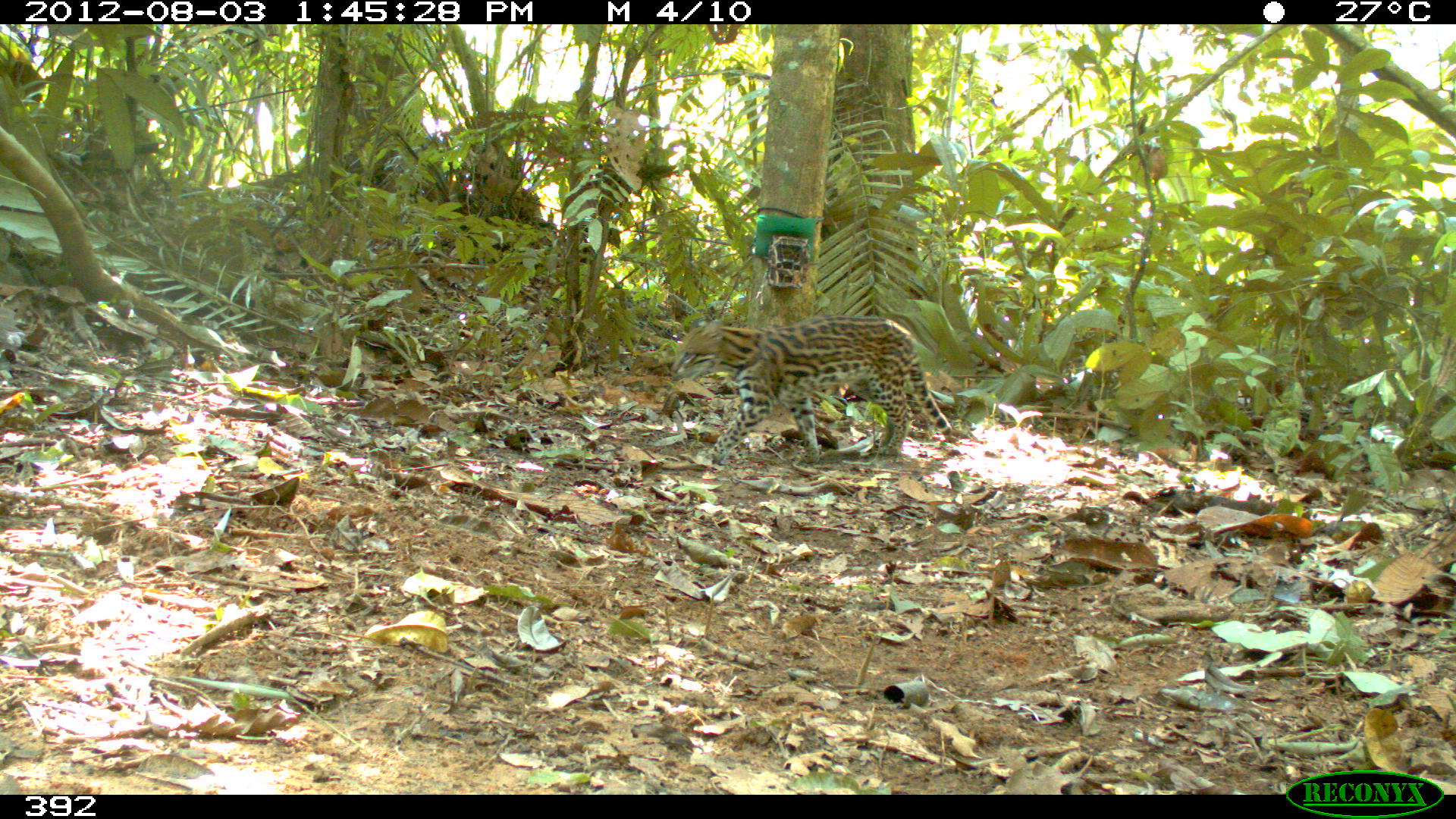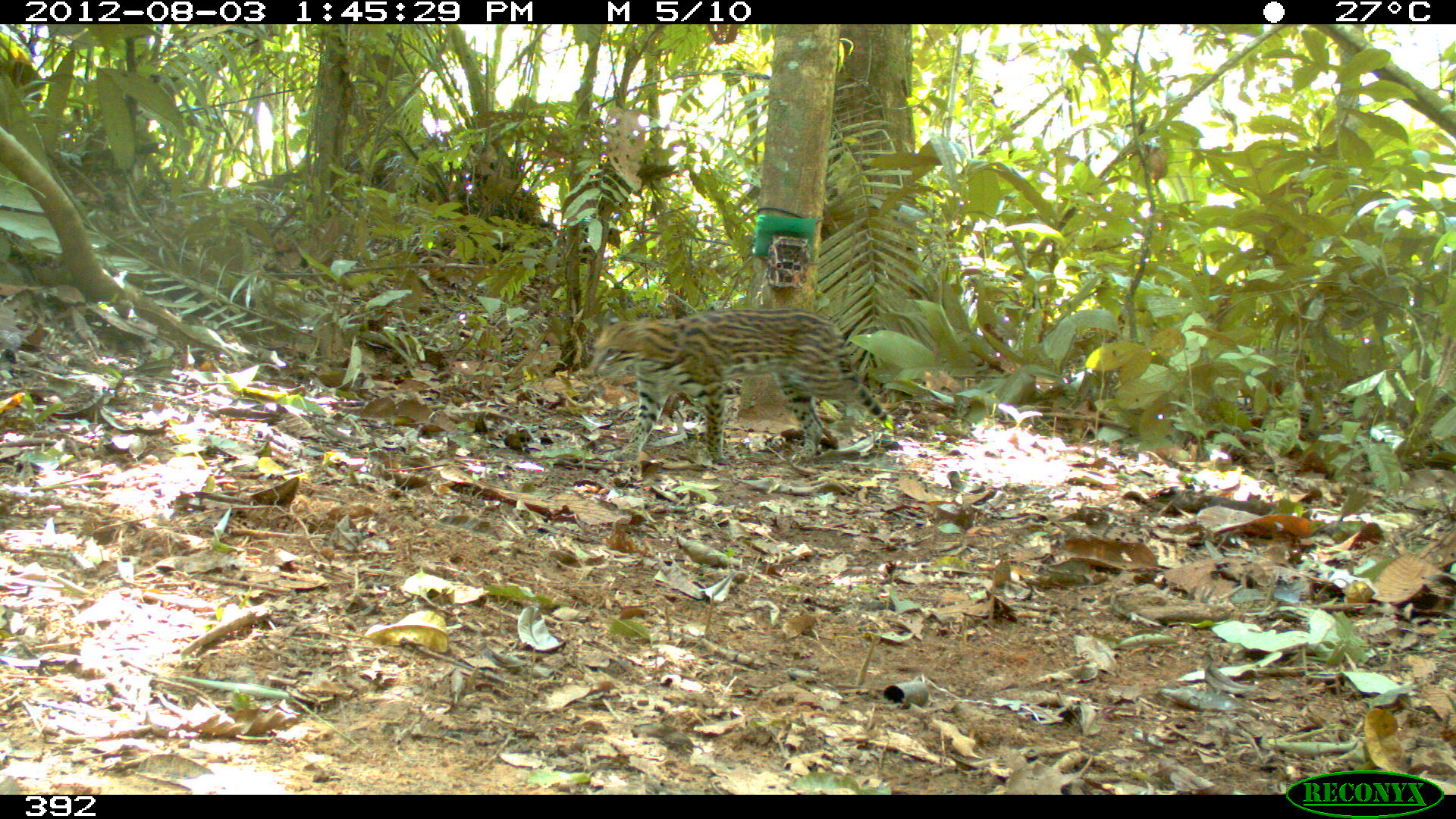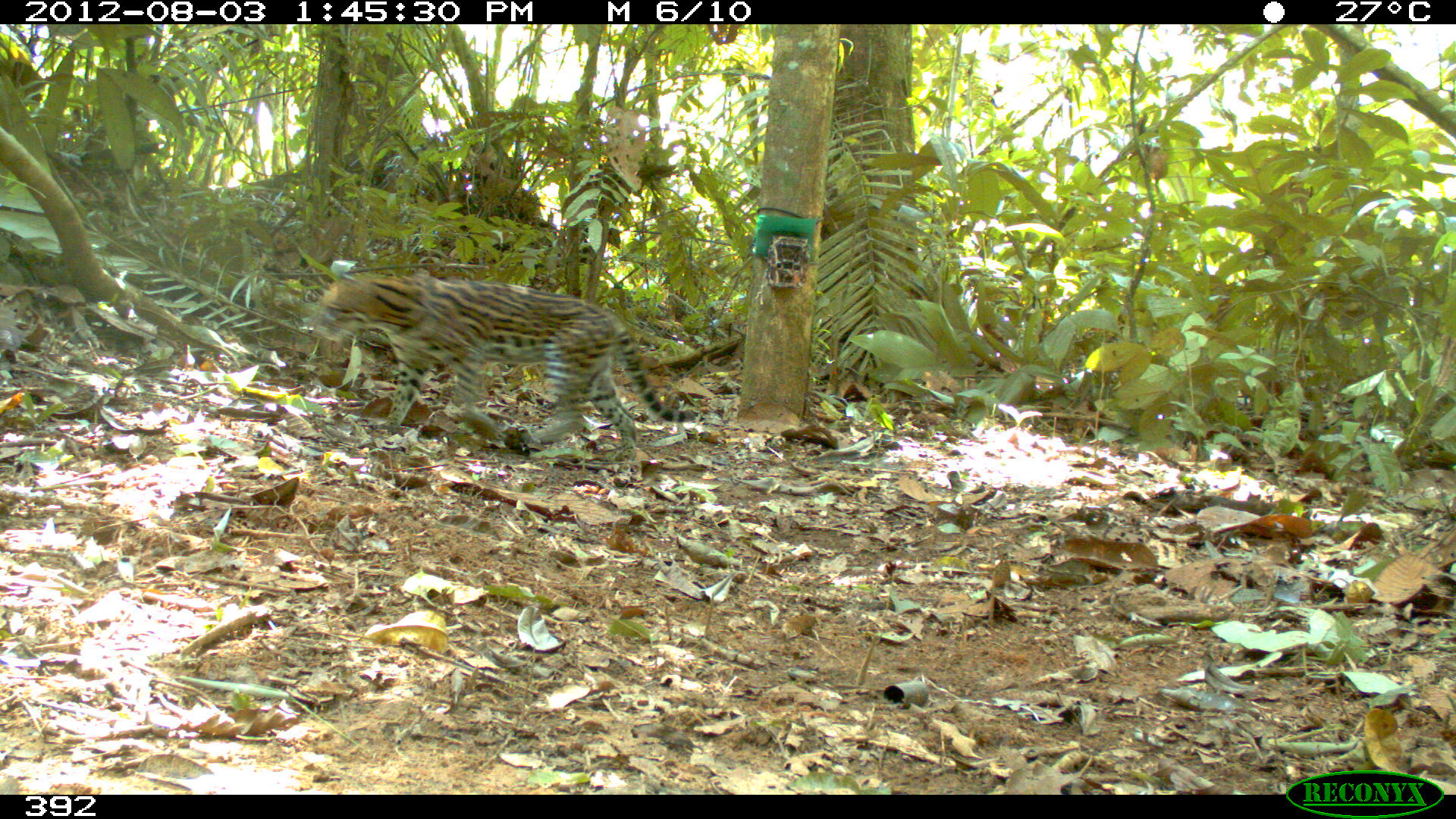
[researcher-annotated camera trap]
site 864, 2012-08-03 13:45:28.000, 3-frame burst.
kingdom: Animalia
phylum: Chordata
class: Mammalia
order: Carnivora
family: Felidae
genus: Leopardus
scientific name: Leopardus pardalis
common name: ocelot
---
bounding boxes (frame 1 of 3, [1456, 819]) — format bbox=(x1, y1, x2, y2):
leopardus pardalis: bbox=(670, 315, 952, 466)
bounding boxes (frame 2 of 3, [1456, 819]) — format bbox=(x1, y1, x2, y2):
leopardus pardalis: bbox=(586, 310, 895, 476)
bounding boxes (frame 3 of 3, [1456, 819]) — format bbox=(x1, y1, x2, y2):
leopardus pardalis: bbox=(312, 273, 694, 458)